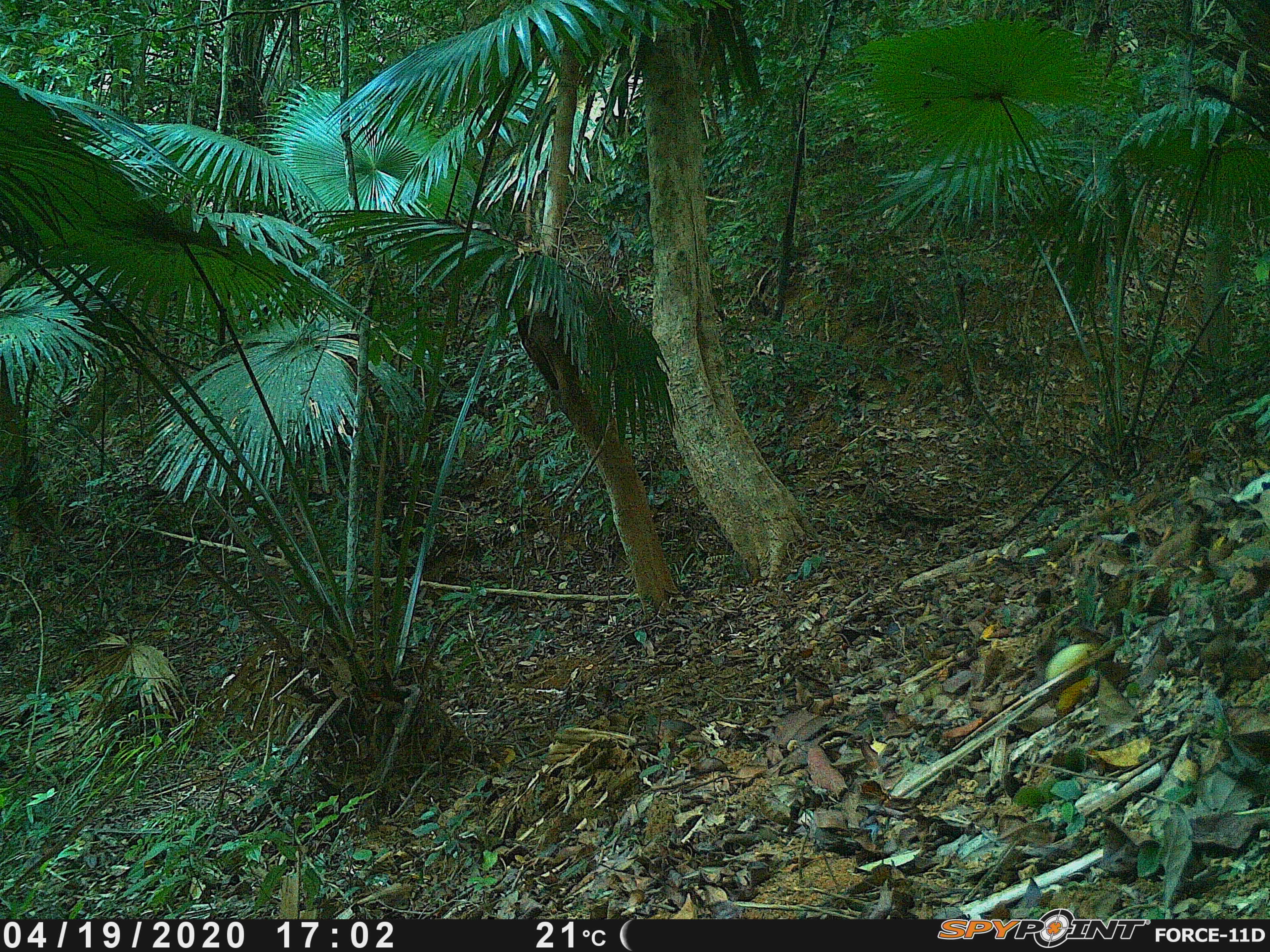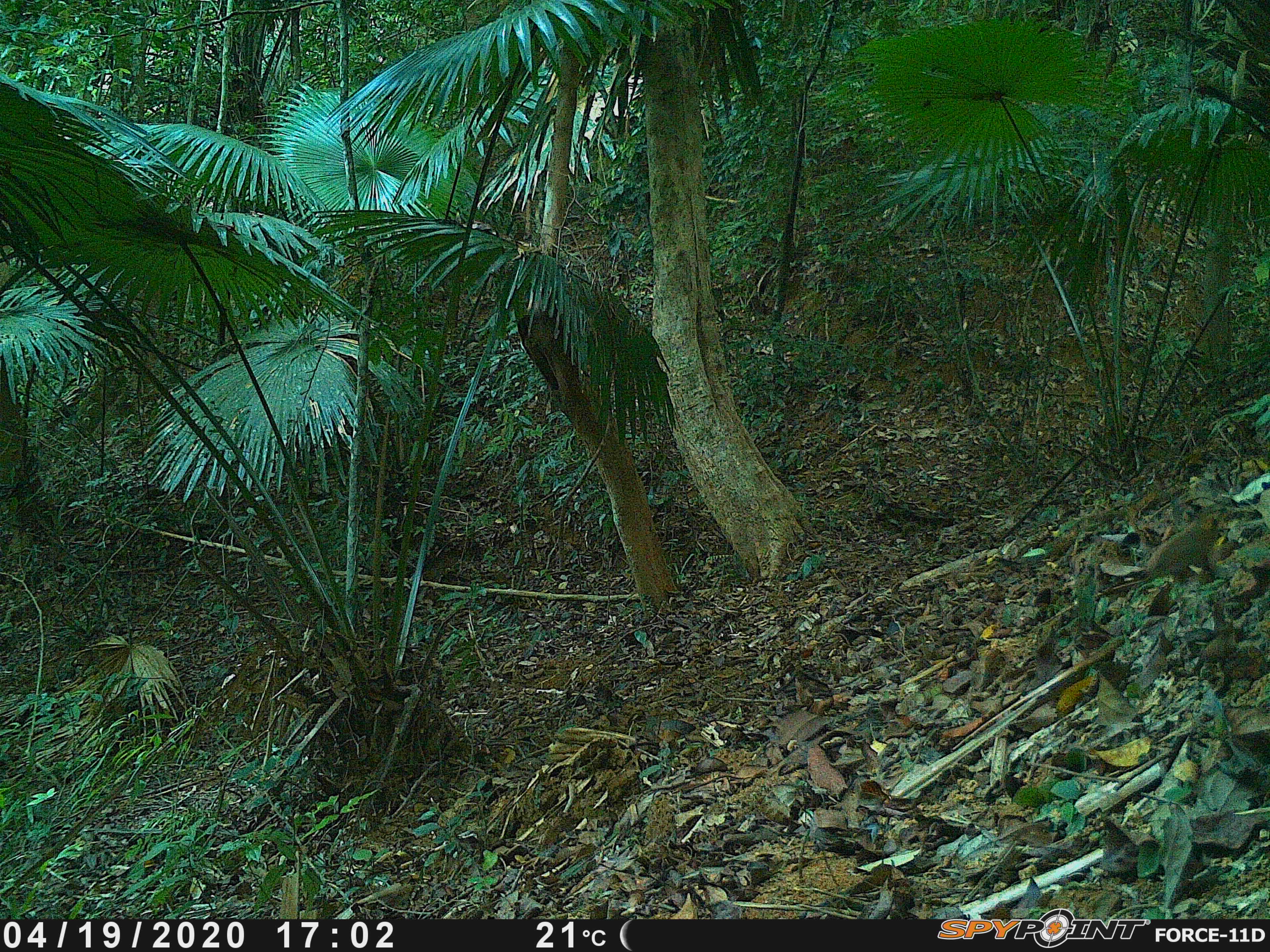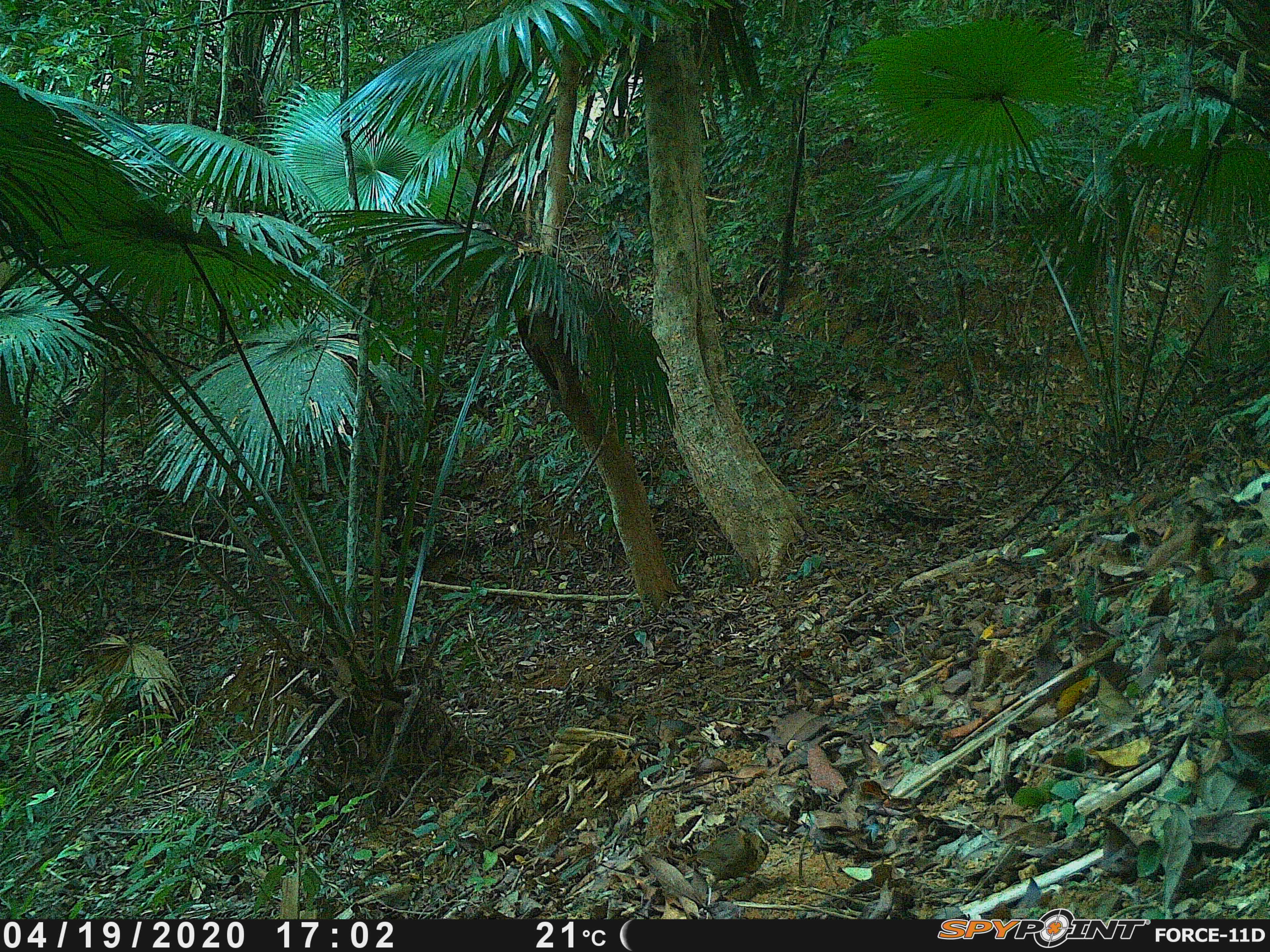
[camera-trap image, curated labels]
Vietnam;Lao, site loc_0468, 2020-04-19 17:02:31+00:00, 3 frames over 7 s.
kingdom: Animalia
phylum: Chordata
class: Aves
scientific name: Aves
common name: bird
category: unidentified bird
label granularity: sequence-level